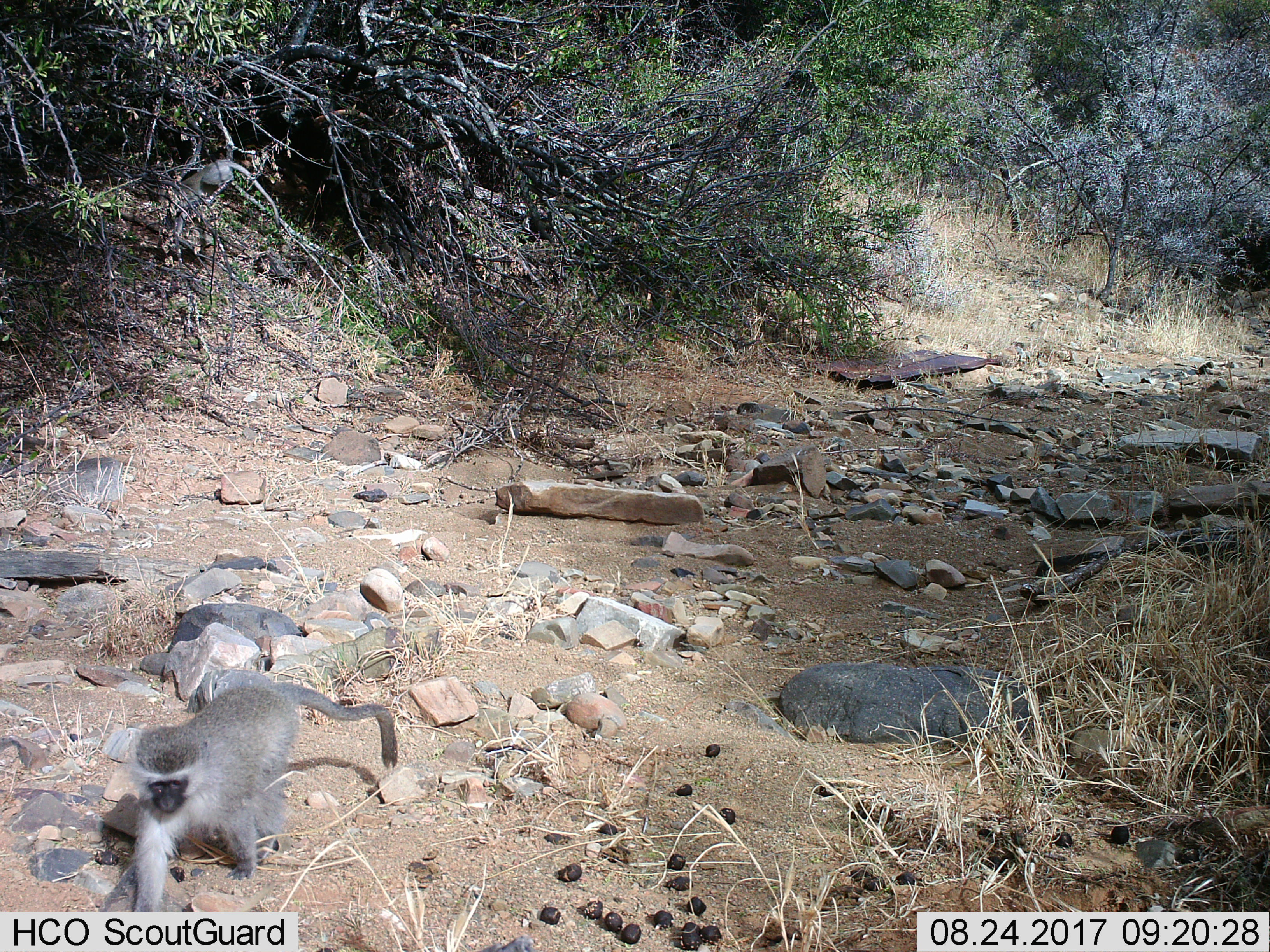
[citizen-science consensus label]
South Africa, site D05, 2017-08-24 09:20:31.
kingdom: Animalia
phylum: Chordata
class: Mammalia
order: Primates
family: Cercopithecidae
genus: Chlorocebus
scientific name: Chlorocebus pygerythrus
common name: vervet monkey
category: monkeyvervet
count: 1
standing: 0%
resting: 0%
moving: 100%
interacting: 0%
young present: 0%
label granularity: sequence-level